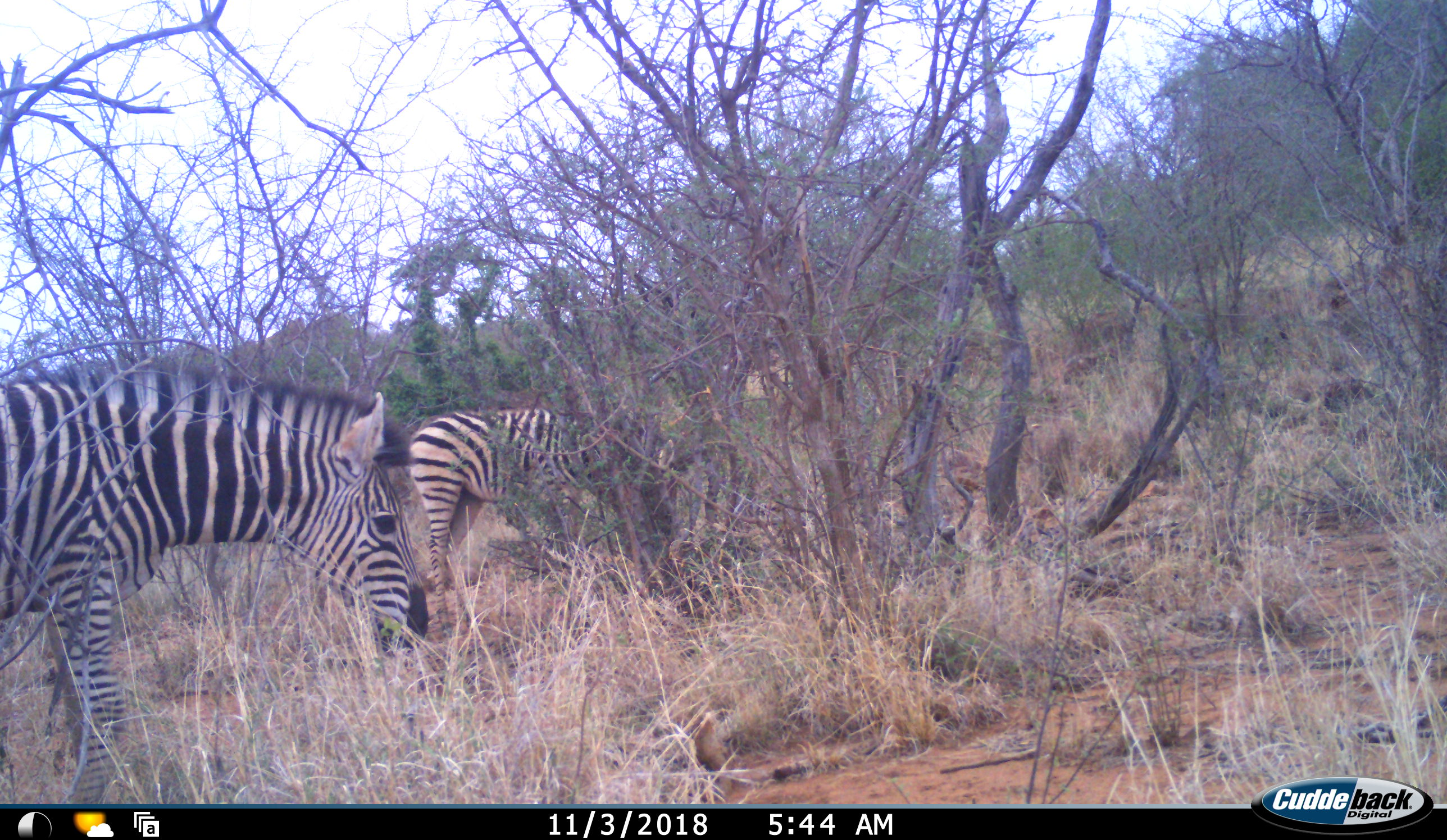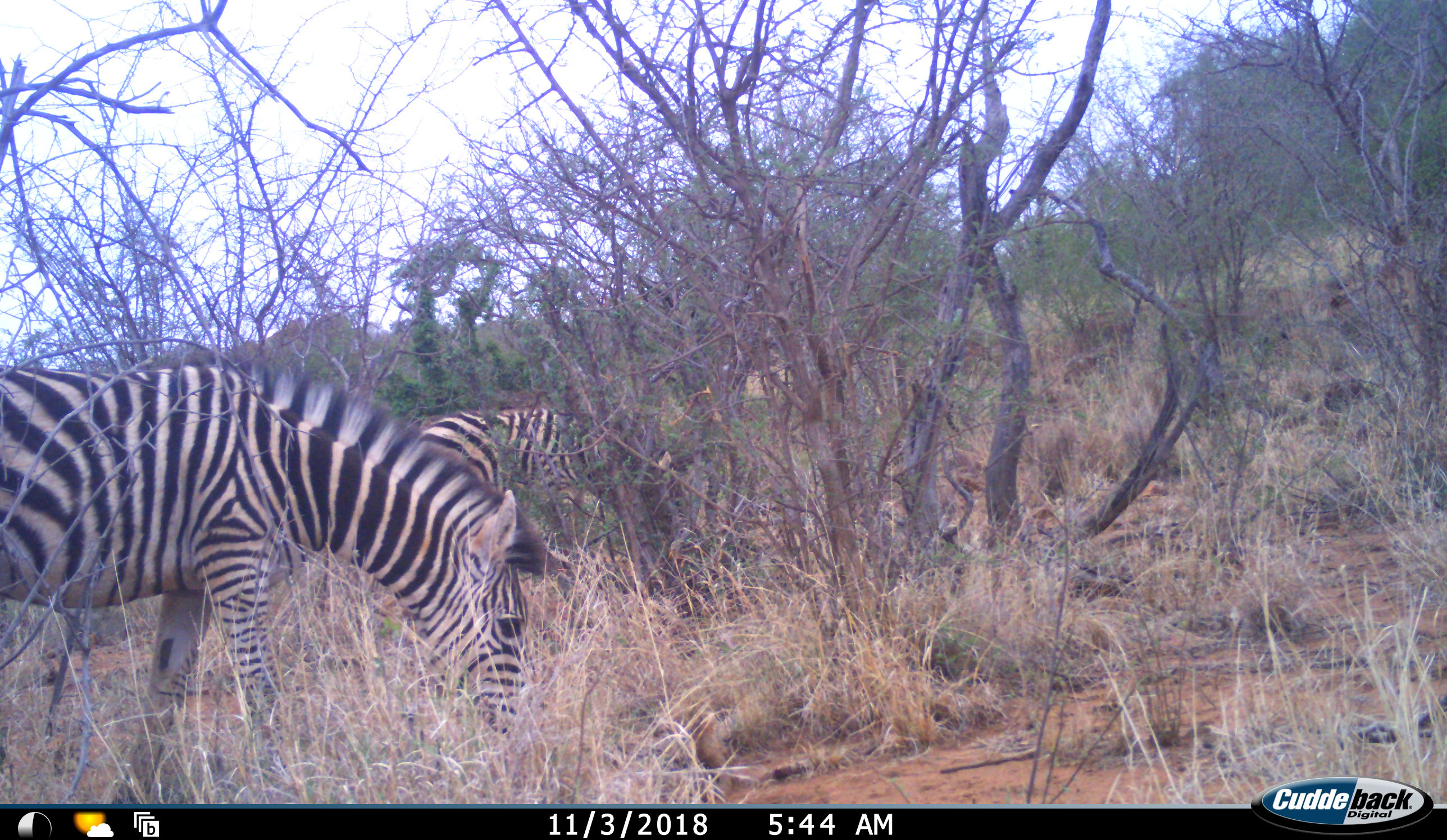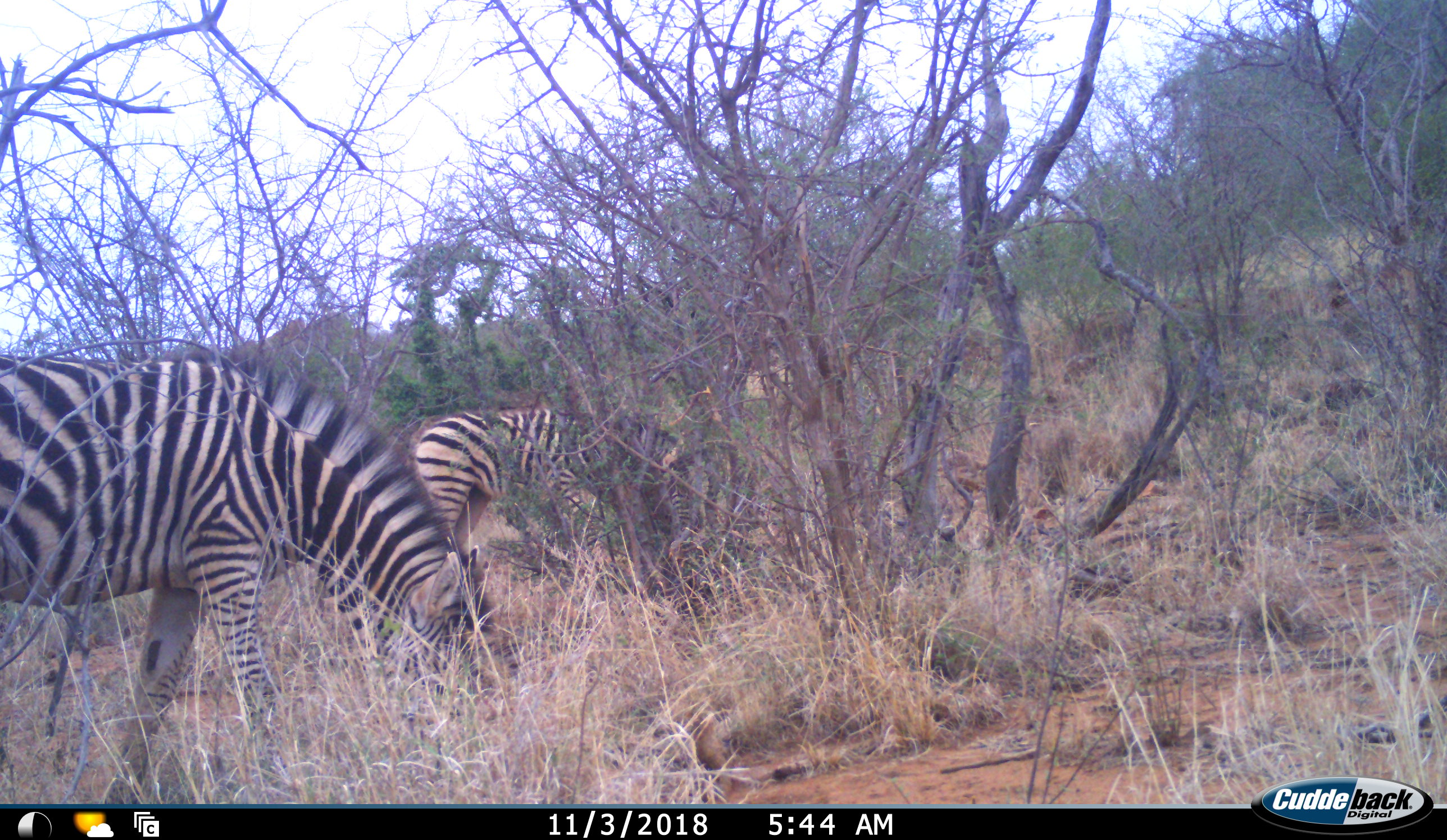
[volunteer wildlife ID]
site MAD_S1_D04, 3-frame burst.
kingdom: Animalia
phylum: Chordata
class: Mammalia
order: Perissodactyla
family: Equidae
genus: Equus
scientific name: Equus quagga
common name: plains zebra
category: zebraplains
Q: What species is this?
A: Zebraplains (plains zebra) (Equus quagga).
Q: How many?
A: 2.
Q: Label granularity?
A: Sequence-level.